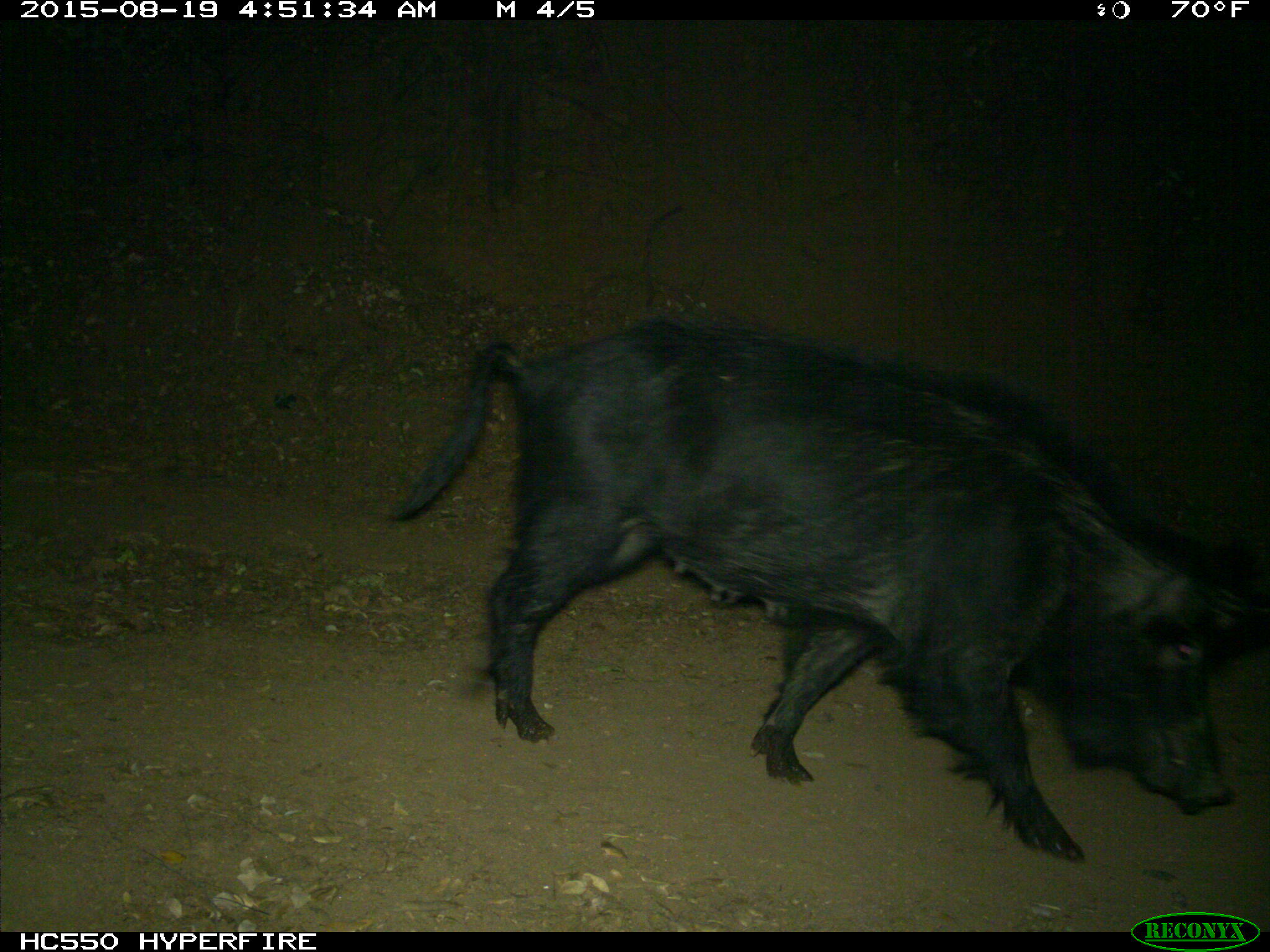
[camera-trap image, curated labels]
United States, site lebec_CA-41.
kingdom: Animalia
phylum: Chordata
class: Mammalia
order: Artiodactyla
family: Suidae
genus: Sus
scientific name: Sus scrofa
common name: wild boar